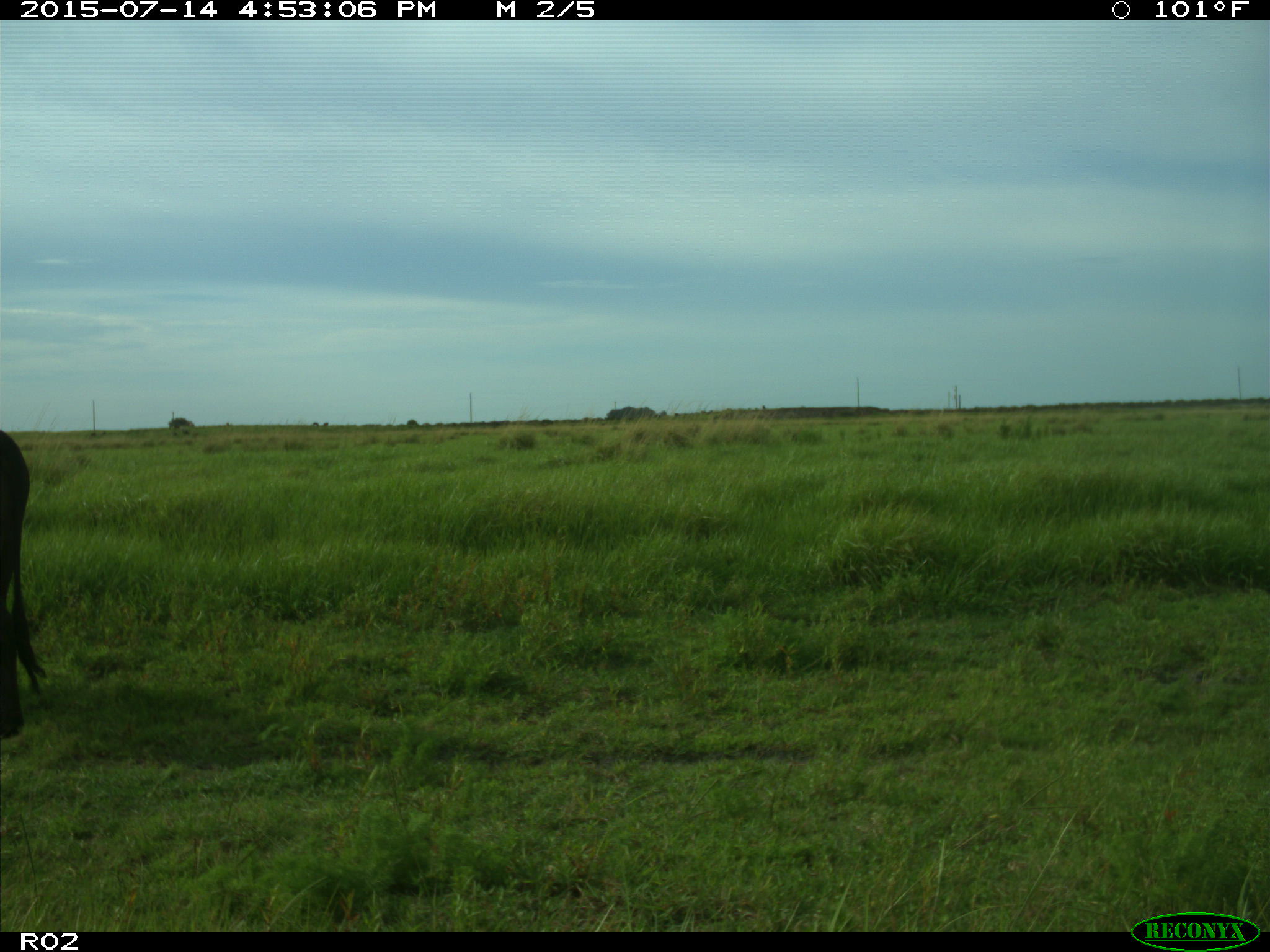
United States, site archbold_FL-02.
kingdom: Animalia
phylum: Chordata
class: Mammalia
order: Artiodactyla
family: Bovidae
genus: Bos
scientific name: Bos taurus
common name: domestic cow